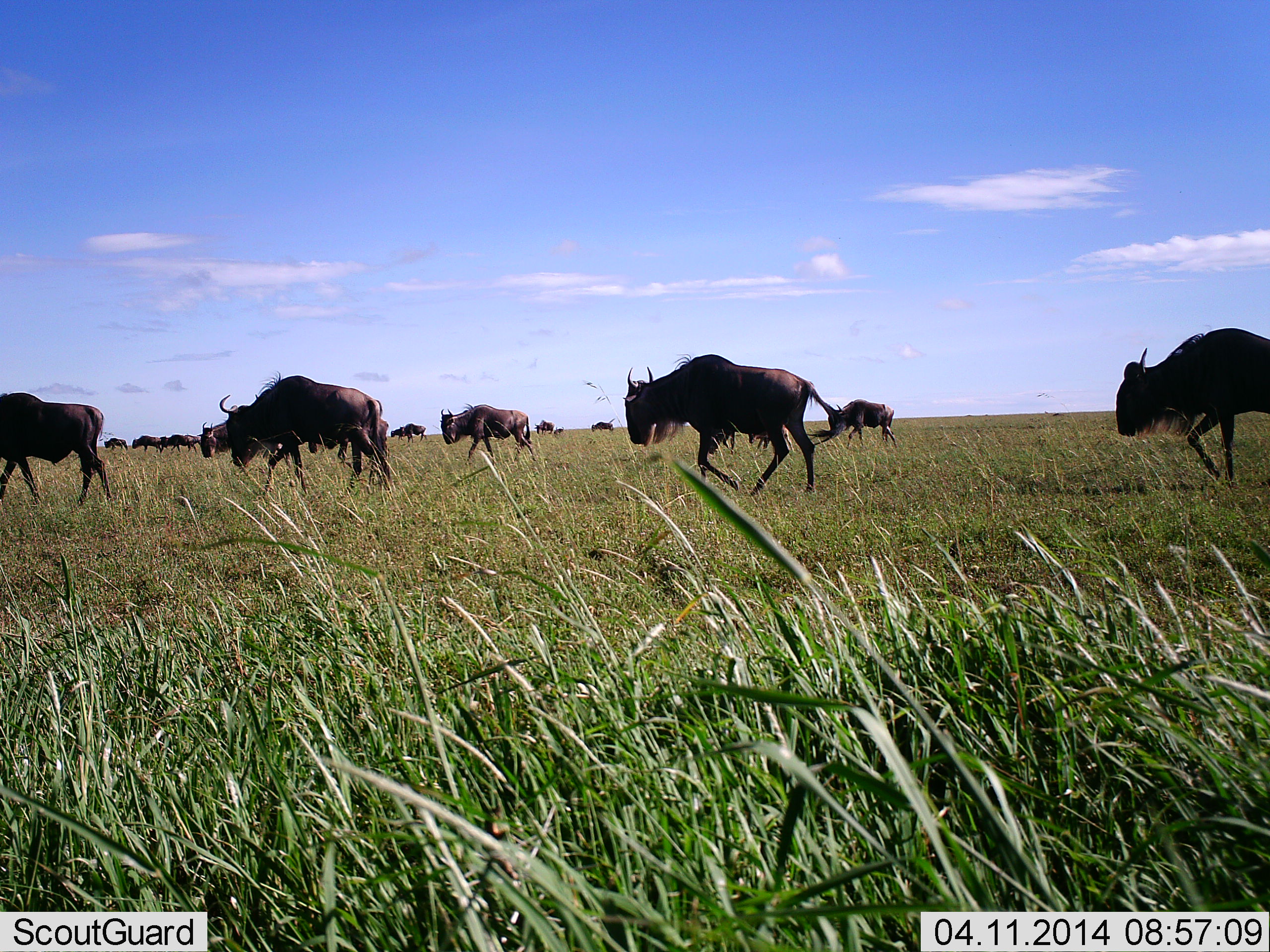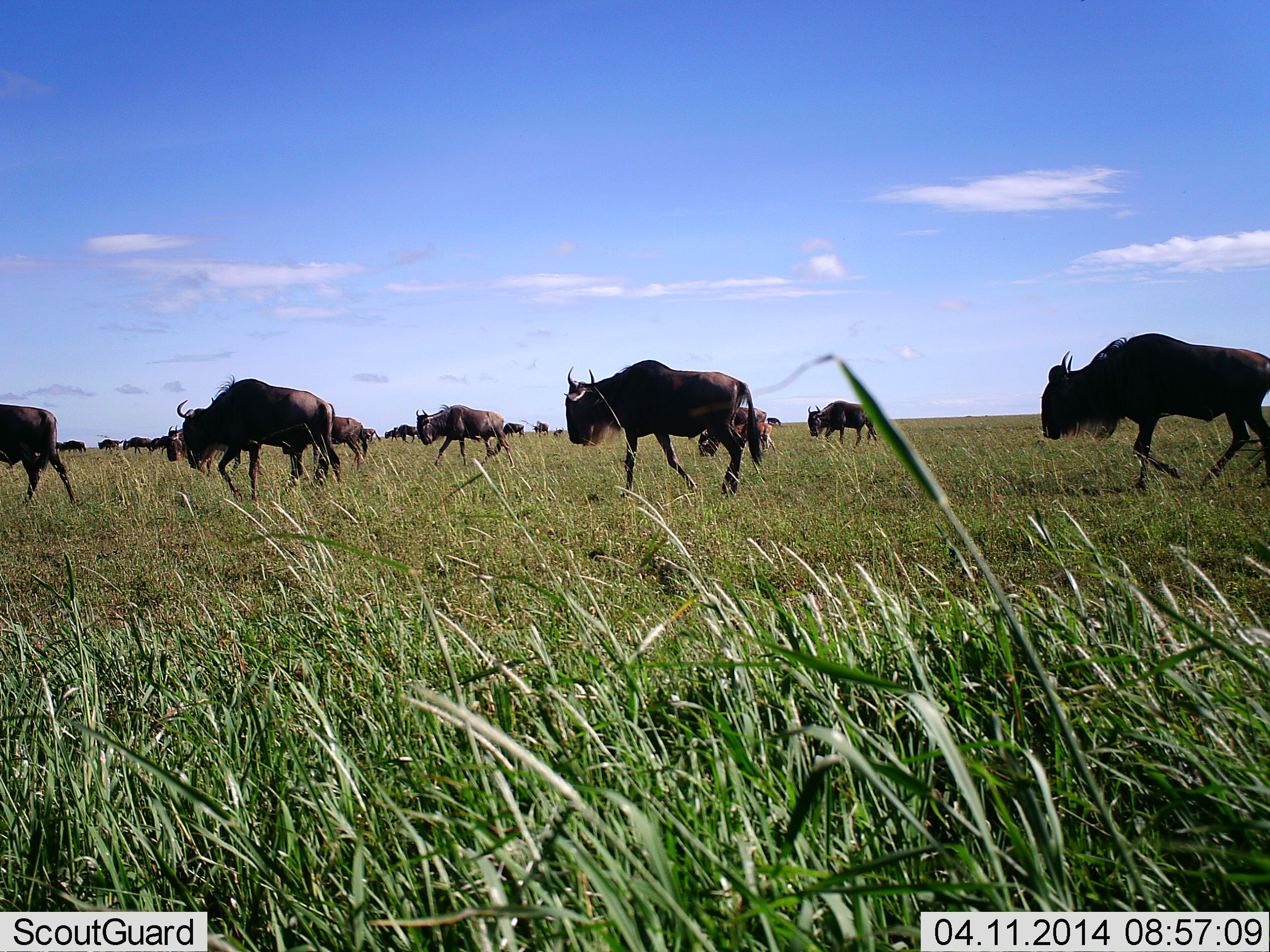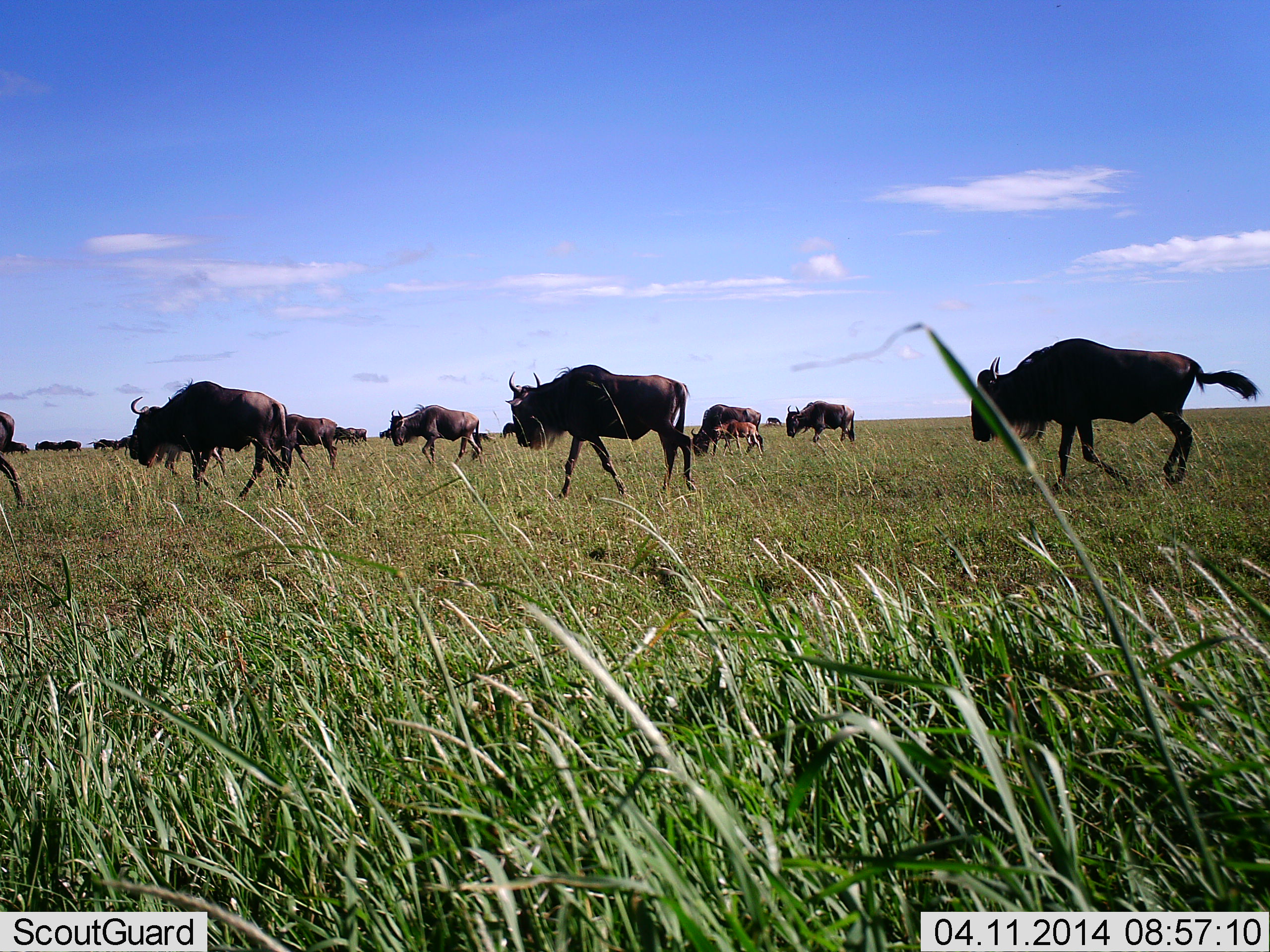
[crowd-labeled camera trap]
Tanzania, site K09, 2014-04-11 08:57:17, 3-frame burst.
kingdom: Animalia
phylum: Chordata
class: Mammalia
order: Artiodactyla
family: Bovidae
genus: Connochaetes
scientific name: Connochaetes taurinus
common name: blue wildebeest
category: wildebeest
Wildebeest (blue wildebeest) (Connochaetes taurinus), count 11-50. Behavior (volunteer vote fractions): standing 0%, resting 10%, moving 90%, interacting 0%. Young present (vote fraction): 30%. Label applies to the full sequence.